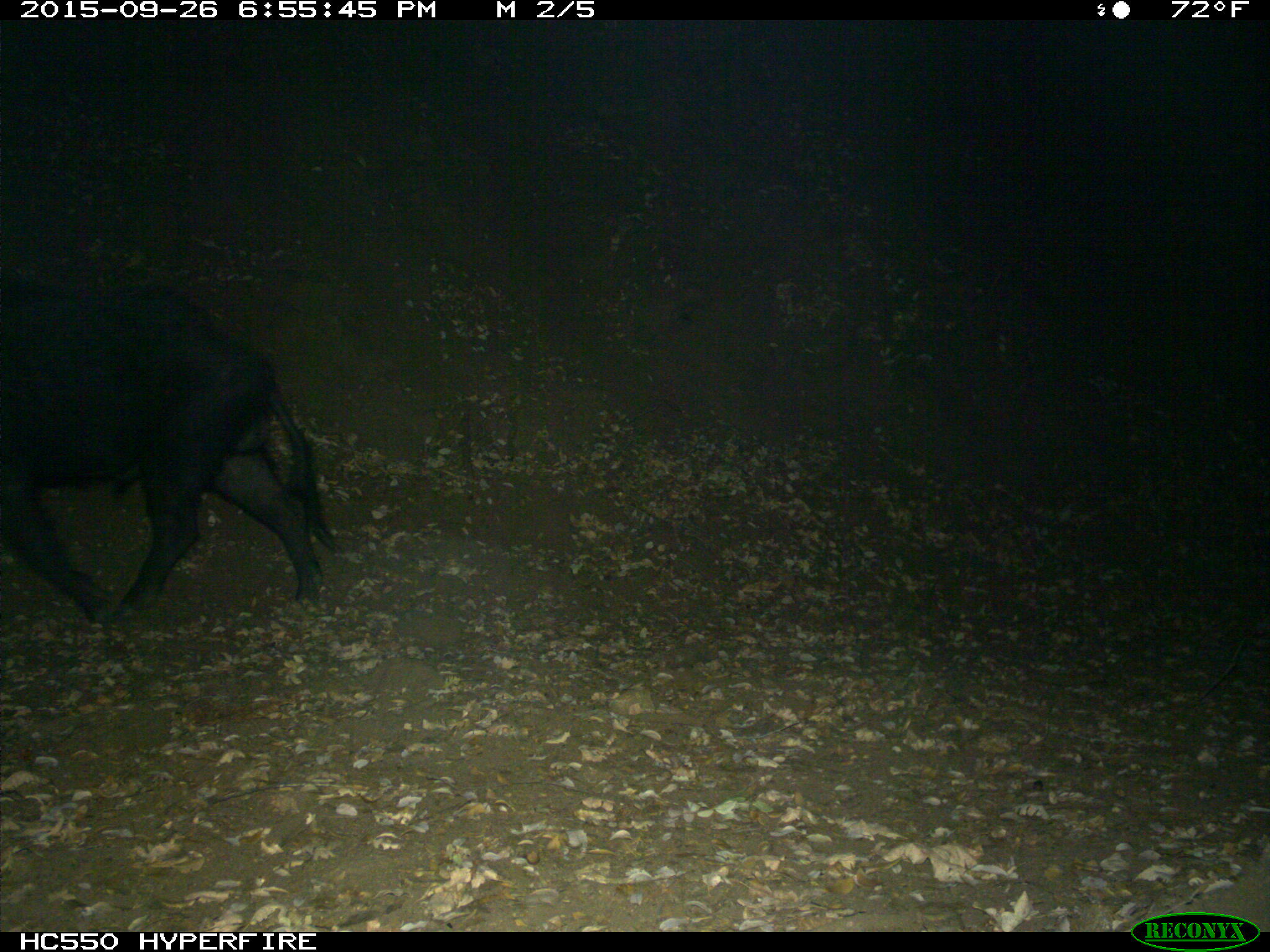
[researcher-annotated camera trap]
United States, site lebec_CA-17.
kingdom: Animalia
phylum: Chordata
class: Mammalia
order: Artiodactyla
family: Suidae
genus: Sus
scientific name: Sus scrofa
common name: wild boar